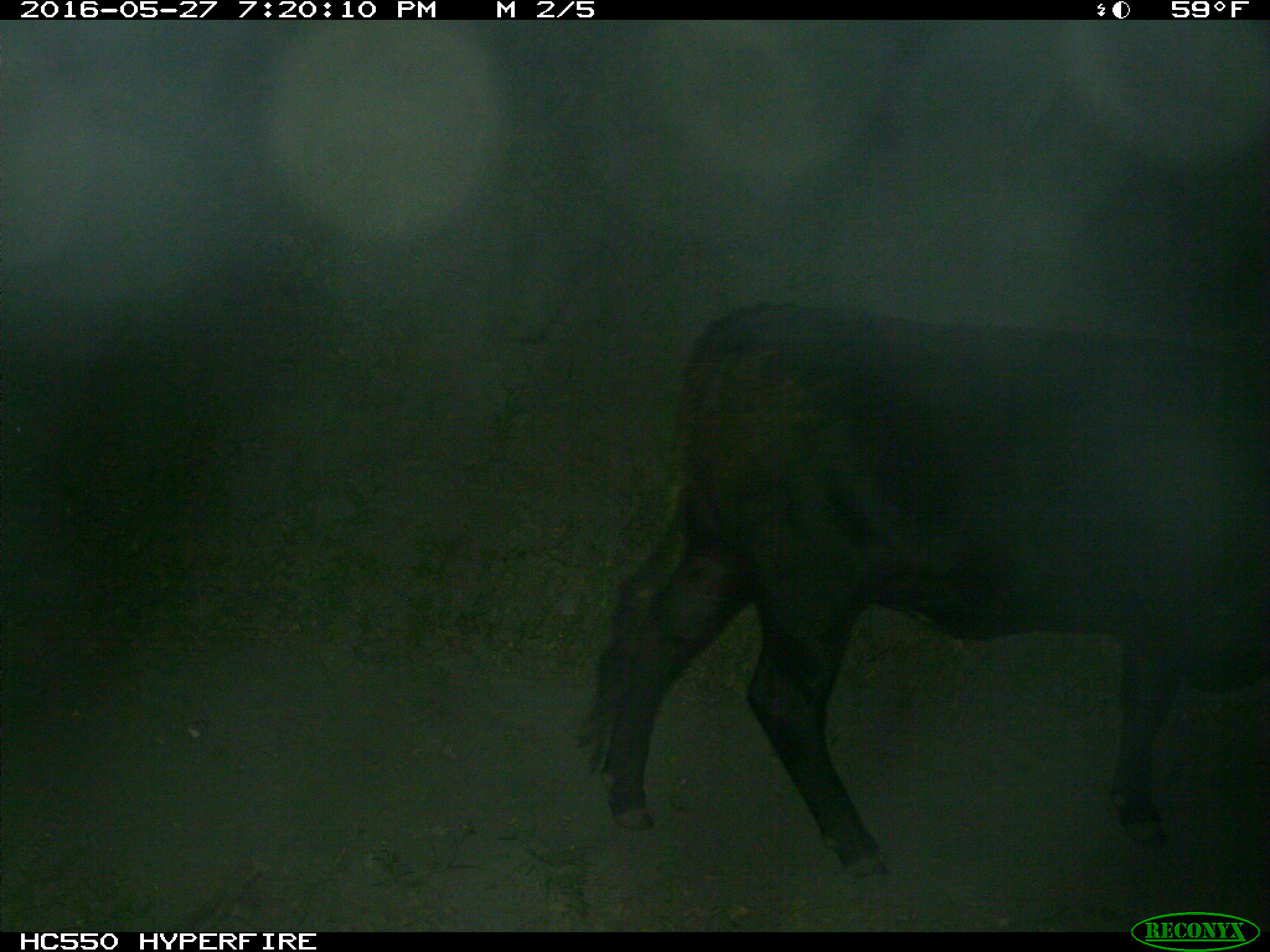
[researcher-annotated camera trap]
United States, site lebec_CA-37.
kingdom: Animalia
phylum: Chordata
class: Mammalia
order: Artiodactyla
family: Bovidae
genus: Bos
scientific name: Bos taurus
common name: domestic cow